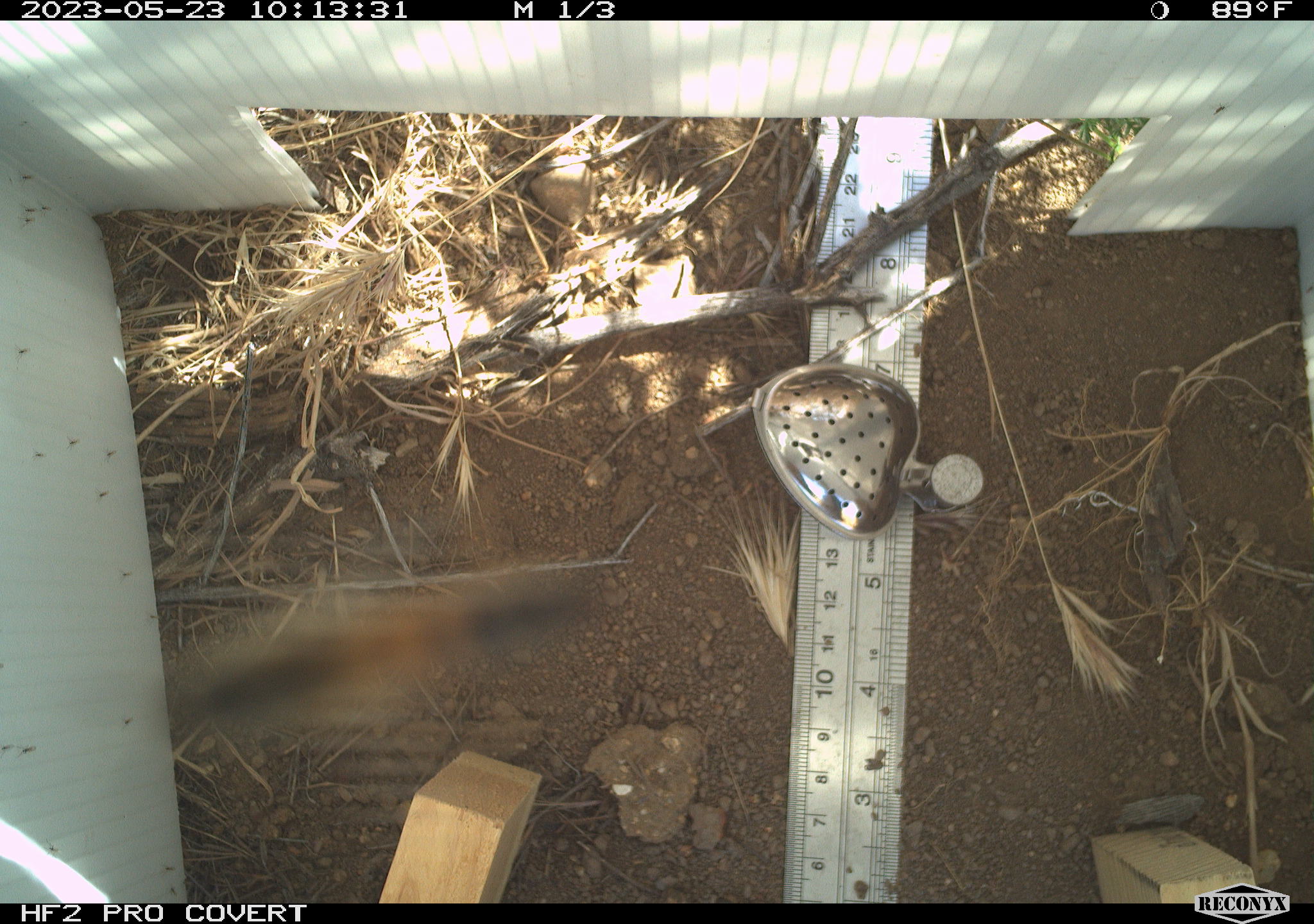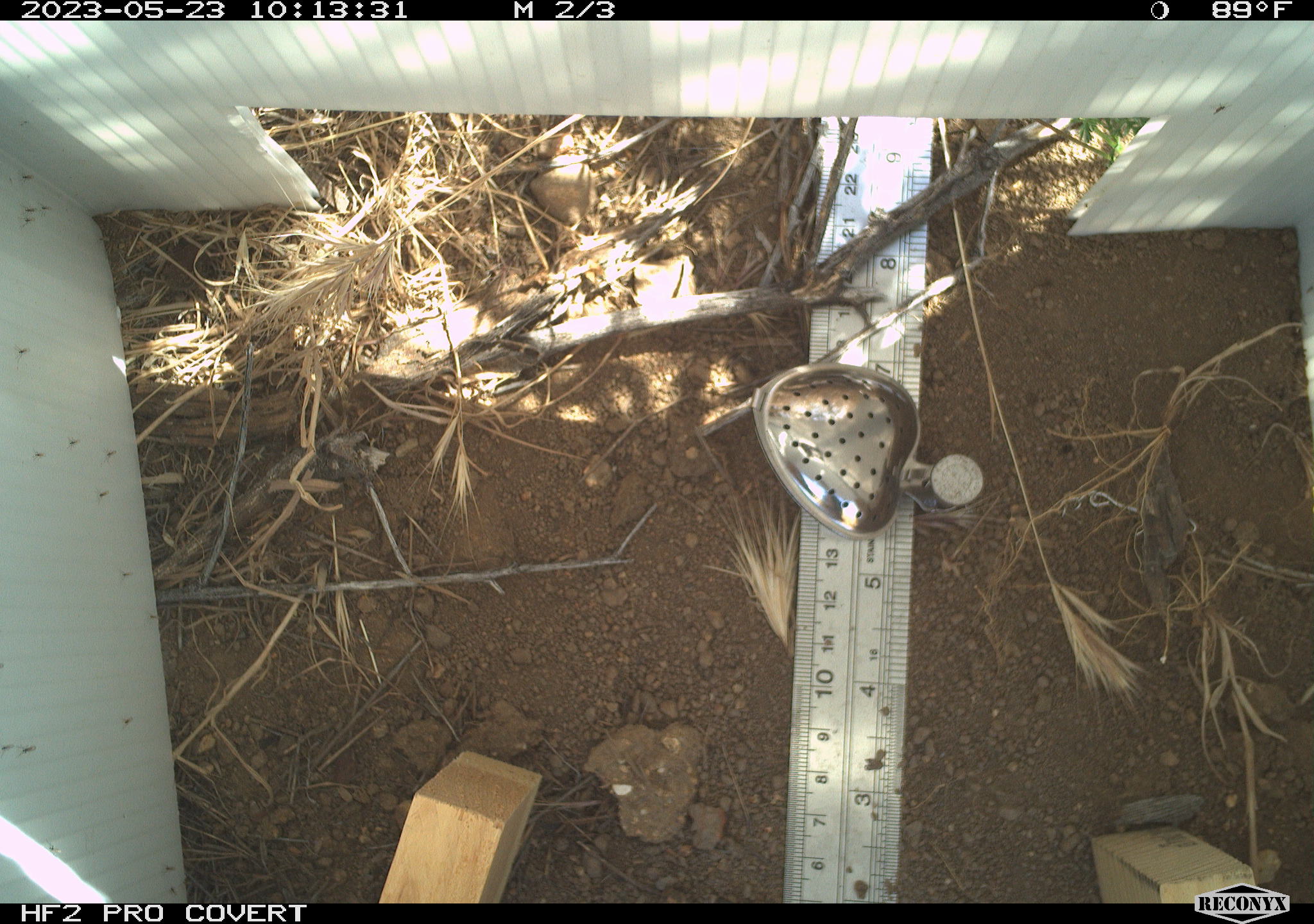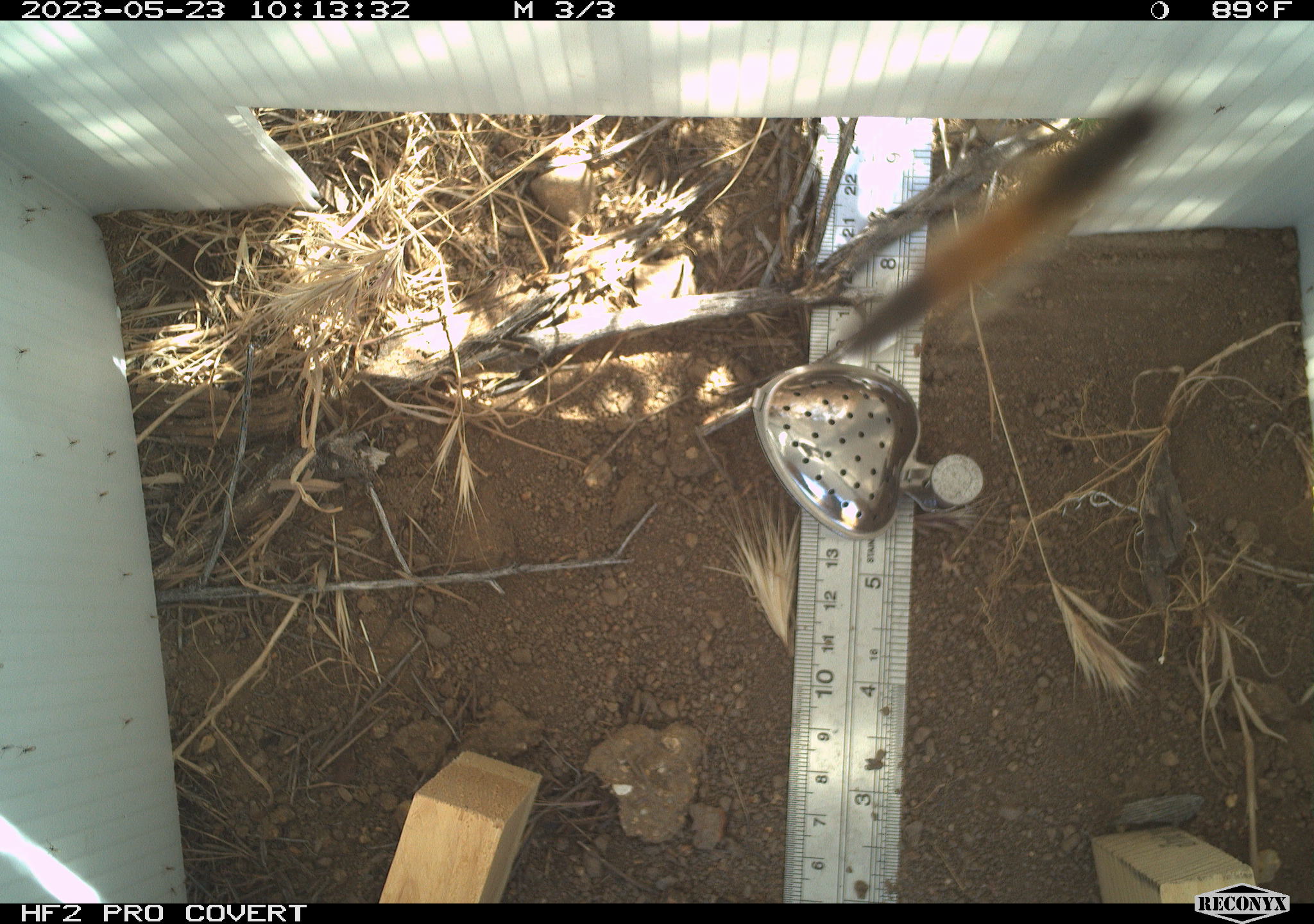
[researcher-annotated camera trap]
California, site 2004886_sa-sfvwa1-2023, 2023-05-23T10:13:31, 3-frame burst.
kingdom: Animalia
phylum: Arthropoda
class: Insecta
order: Hymenoptera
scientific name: Hymenoptera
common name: ants, bees, wasps, and sawflies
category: hymenoptera order